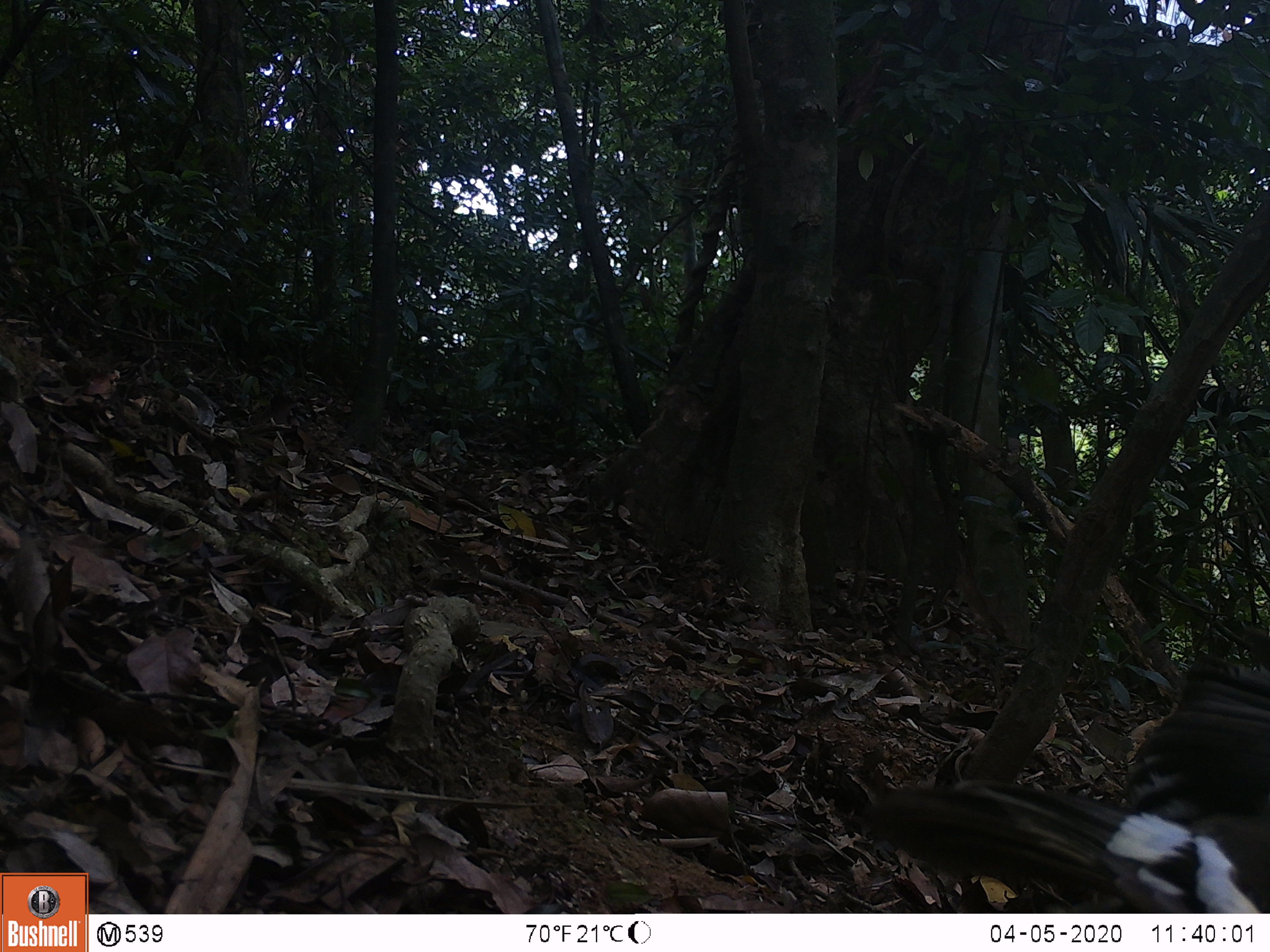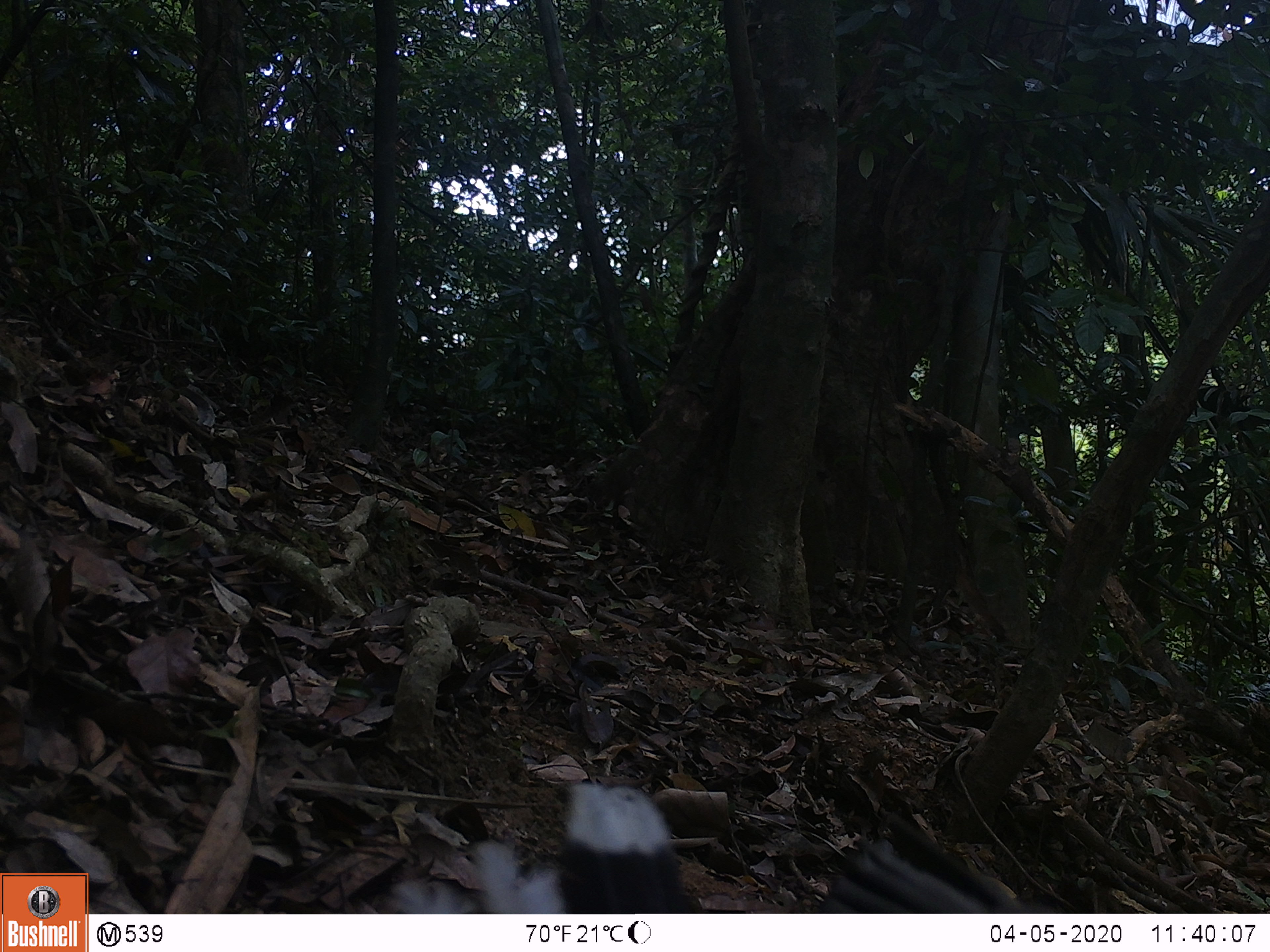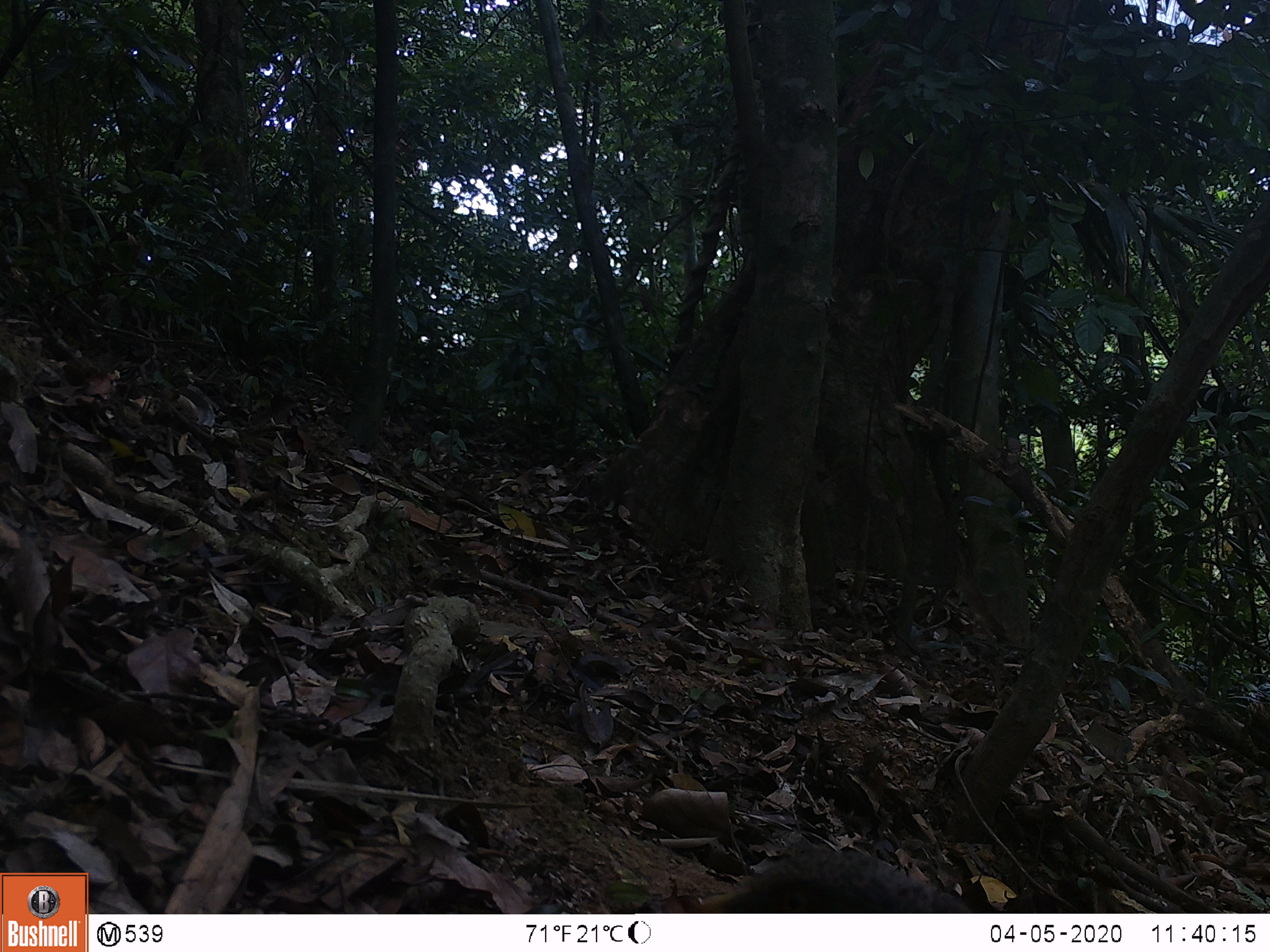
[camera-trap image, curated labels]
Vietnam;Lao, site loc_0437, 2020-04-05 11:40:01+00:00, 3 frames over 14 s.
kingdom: Animalia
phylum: Chordata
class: Aves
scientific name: Aves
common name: bird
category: unidentified bird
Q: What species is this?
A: Unidentified bird (bird) (Aves).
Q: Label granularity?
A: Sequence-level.